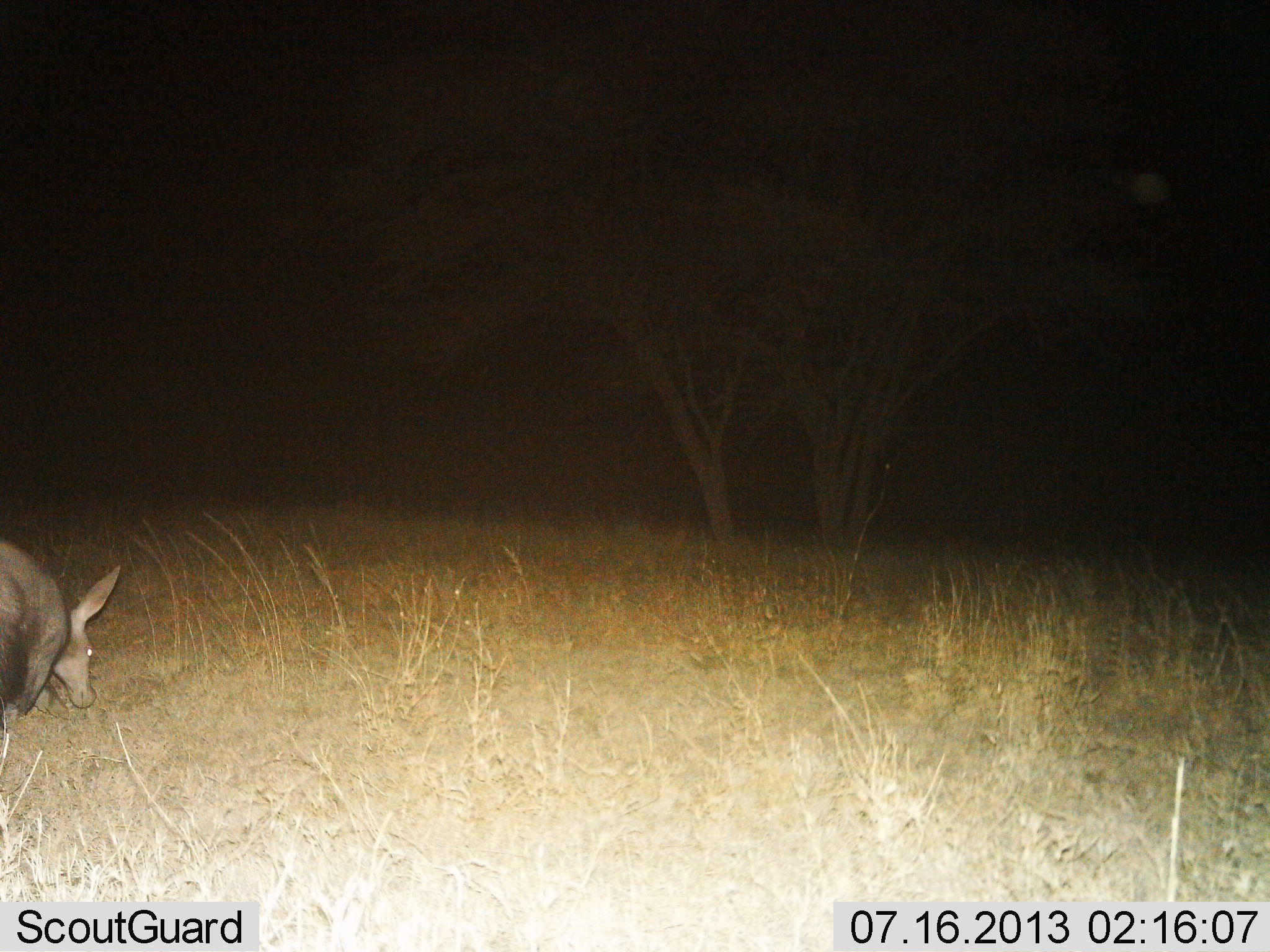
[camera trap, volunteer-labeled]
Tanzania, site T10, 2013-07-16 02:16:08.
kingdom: Animalia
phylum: Chordata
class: Mammalia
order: Tubulidentata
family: Orycteropodidae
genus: Orycteropus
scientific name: Orycteropus afer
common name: aardvark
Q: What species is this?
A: Aardvark (Orycteropus afer).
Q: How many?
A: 1.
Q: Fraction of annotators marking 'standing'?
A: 10%.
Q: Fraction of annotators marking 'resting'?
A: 0%.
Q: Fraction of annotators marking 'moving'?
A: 90%.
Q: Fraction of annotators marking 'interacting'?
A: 0%.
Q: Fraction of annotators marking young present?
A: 0%.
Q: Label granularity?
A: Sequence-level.